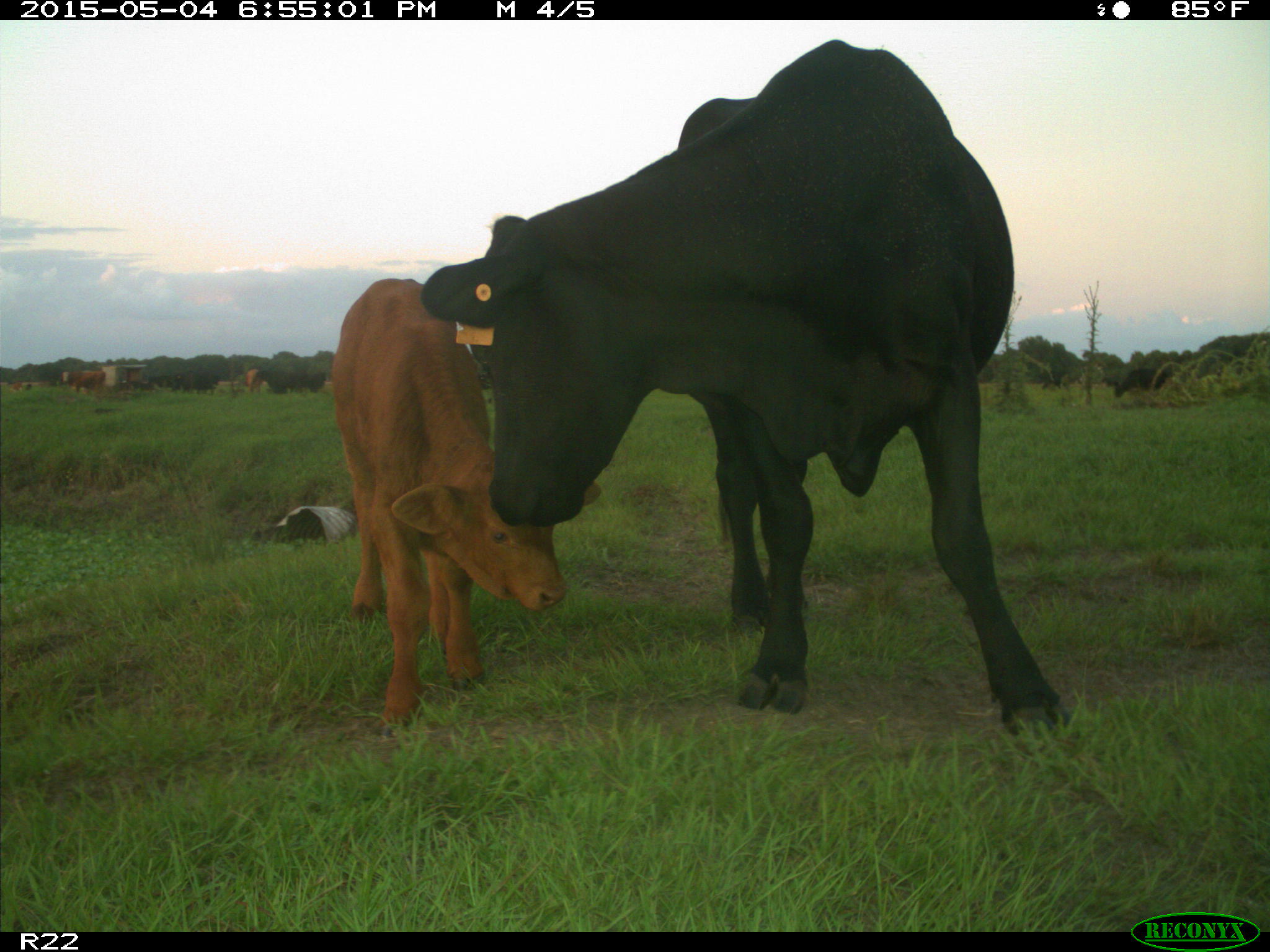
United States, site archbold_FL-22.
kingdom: Animalia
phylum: Chordata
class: Mammalia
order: Artiodactyla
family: Bovidae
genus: Bos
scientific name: Bos taurus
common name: domestic cow